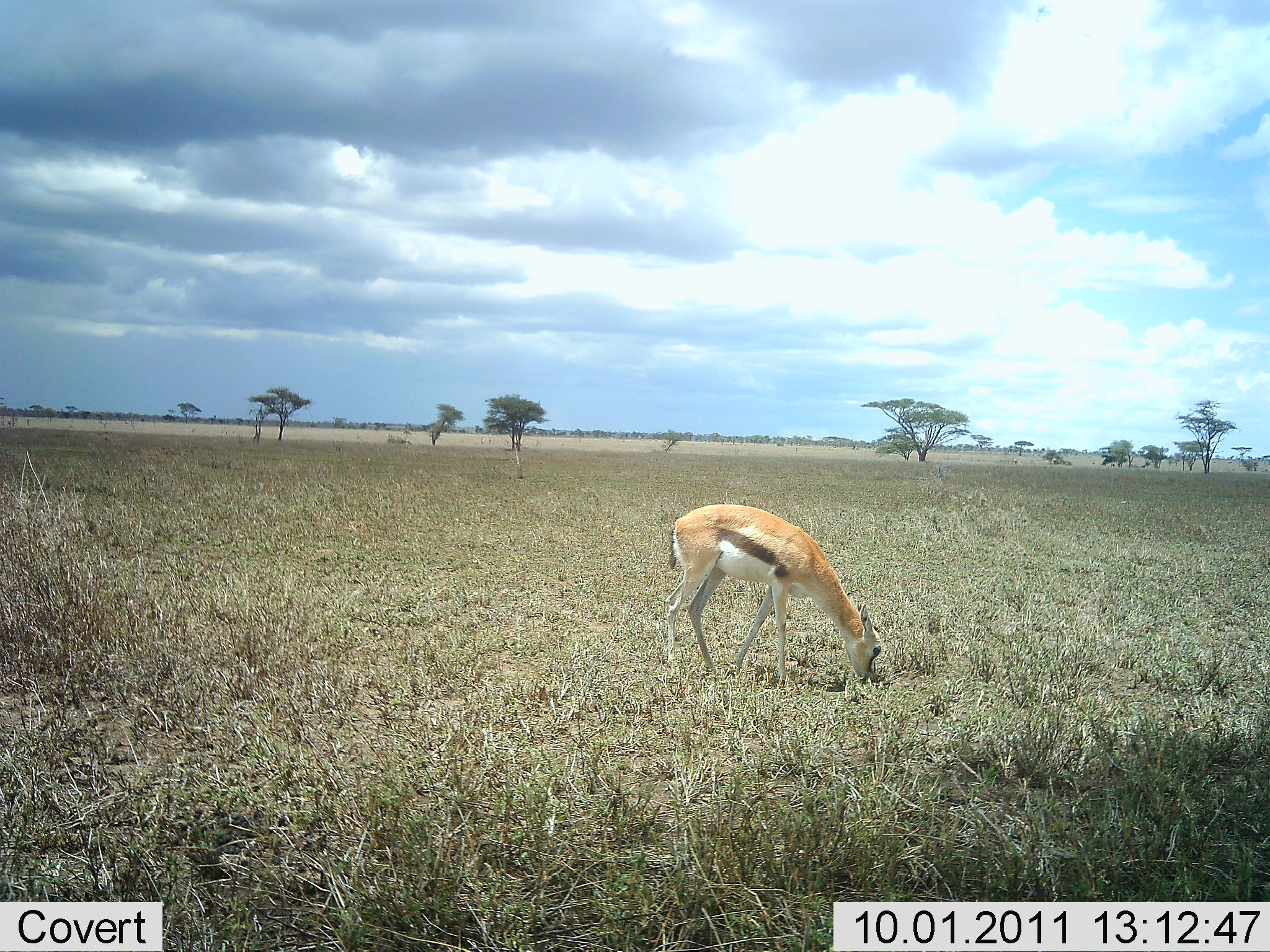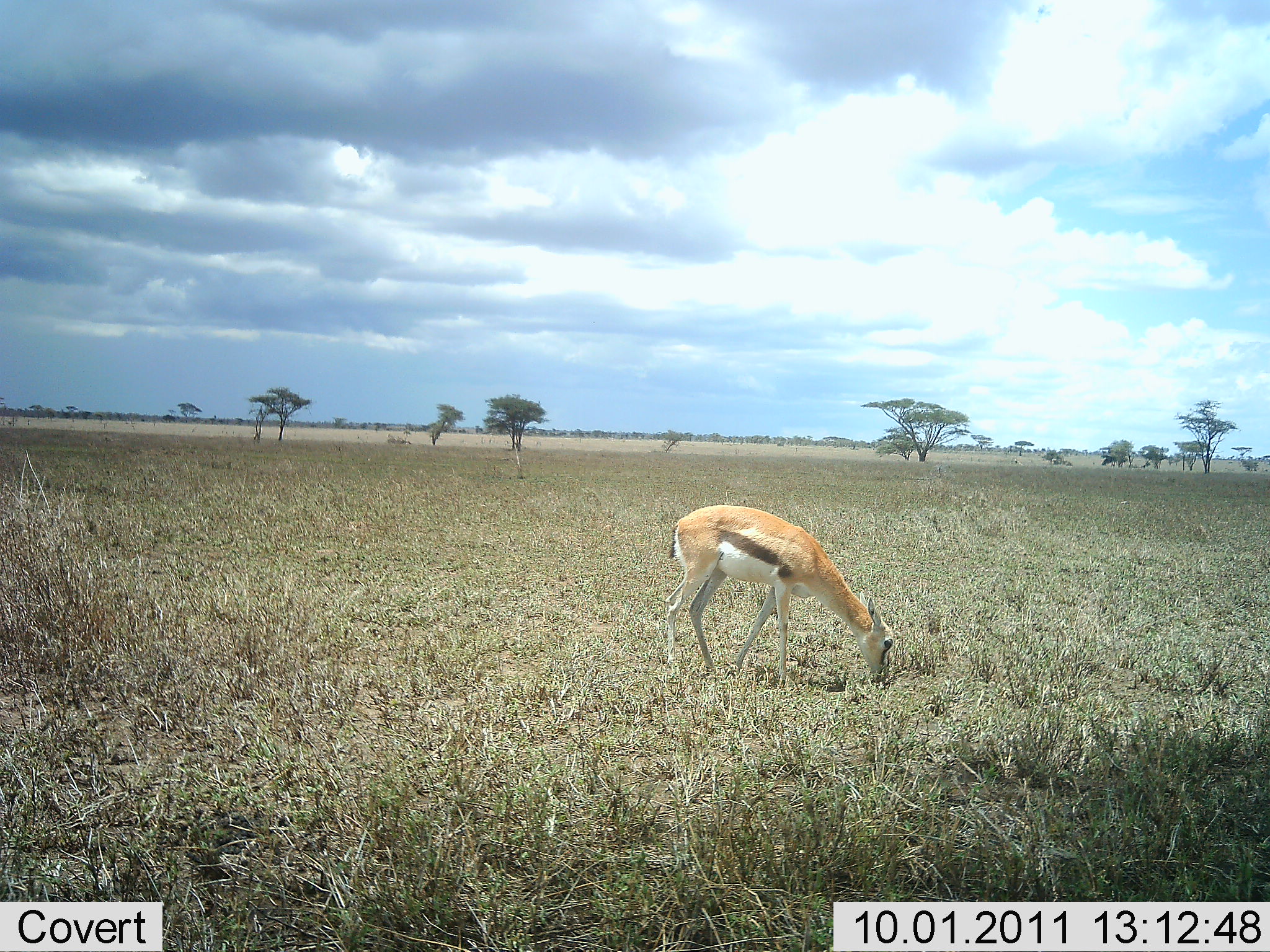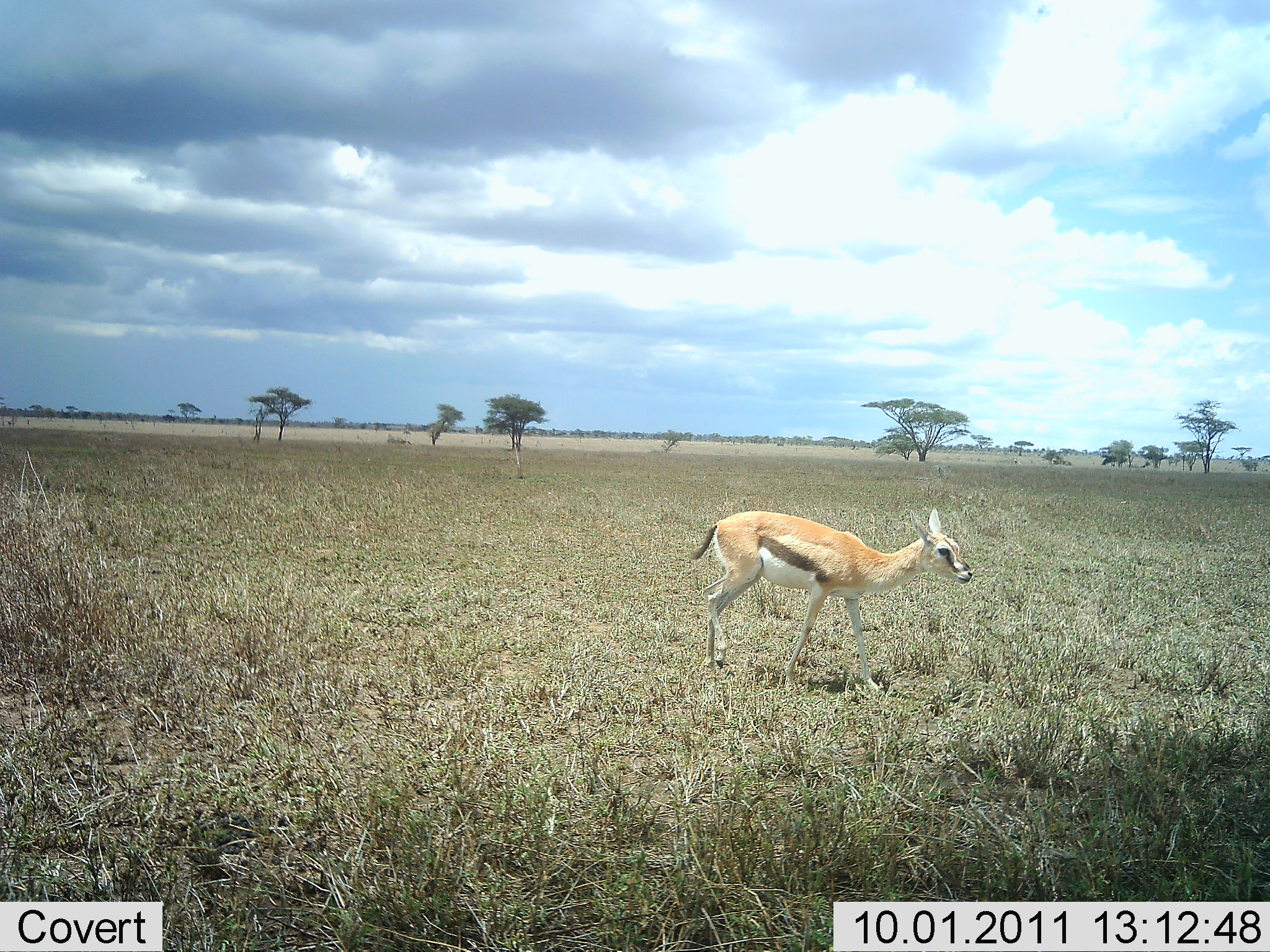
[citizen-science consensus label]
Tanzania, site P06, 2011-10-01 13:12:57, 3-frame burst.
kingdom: Animalia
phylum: Chordata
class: Mammalia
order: Artiodactyla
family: Bovidae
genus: Eudorcas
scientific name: Eudorcas thomsonii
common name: thomson's gazelle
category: gazellethomsons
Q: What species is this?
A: Gazellethomsons (thomson's gazelle) (Eudorcas thomsonii).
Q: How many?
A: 1.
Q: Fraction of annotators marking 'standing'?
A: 9%.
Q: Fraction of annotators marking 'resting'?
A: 0%.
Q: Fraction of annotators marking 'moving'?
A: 9%.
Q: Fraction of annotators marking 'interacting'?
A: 0%.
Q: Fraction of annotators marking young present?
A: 9%.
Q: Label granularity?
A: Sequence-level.